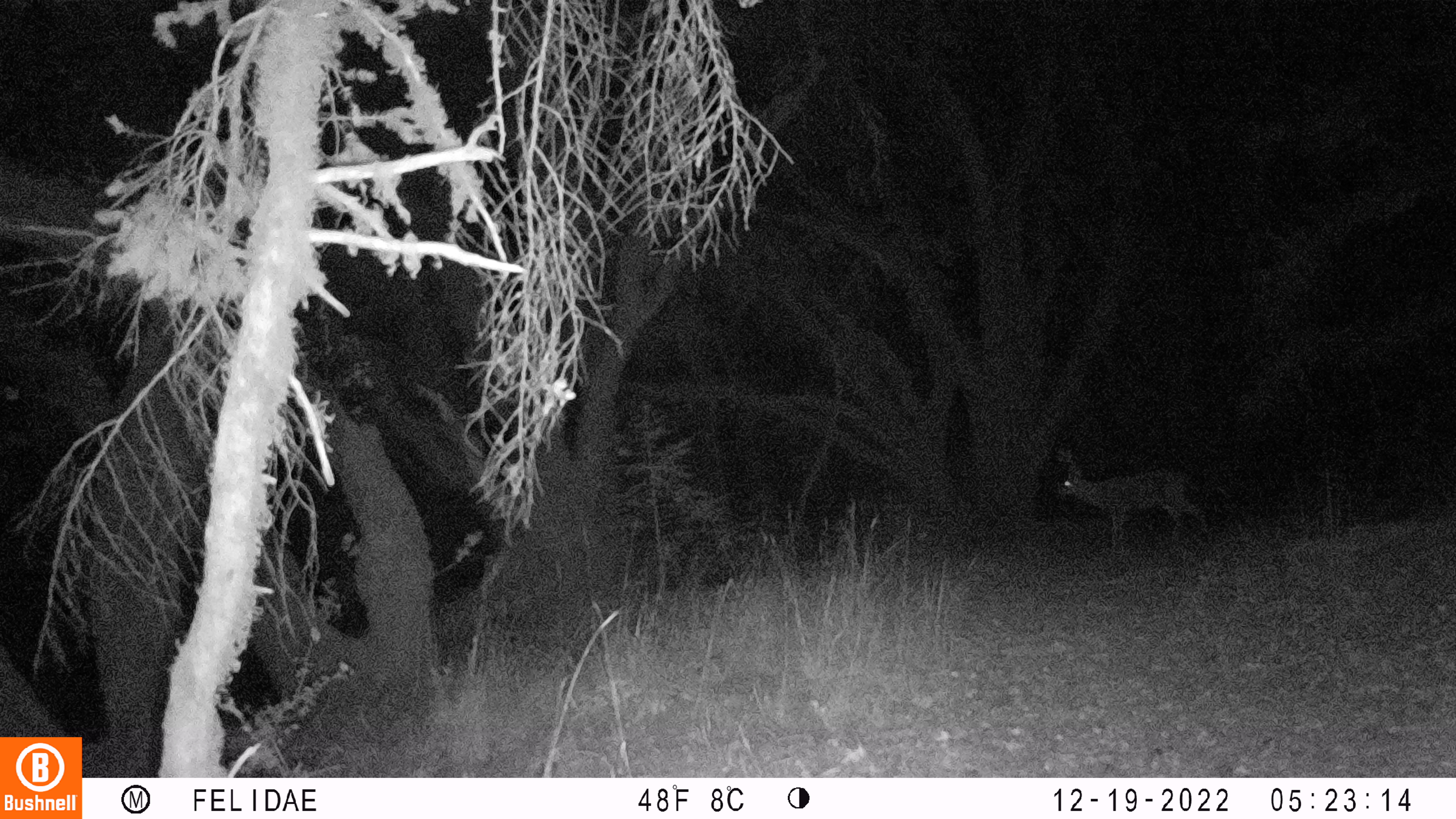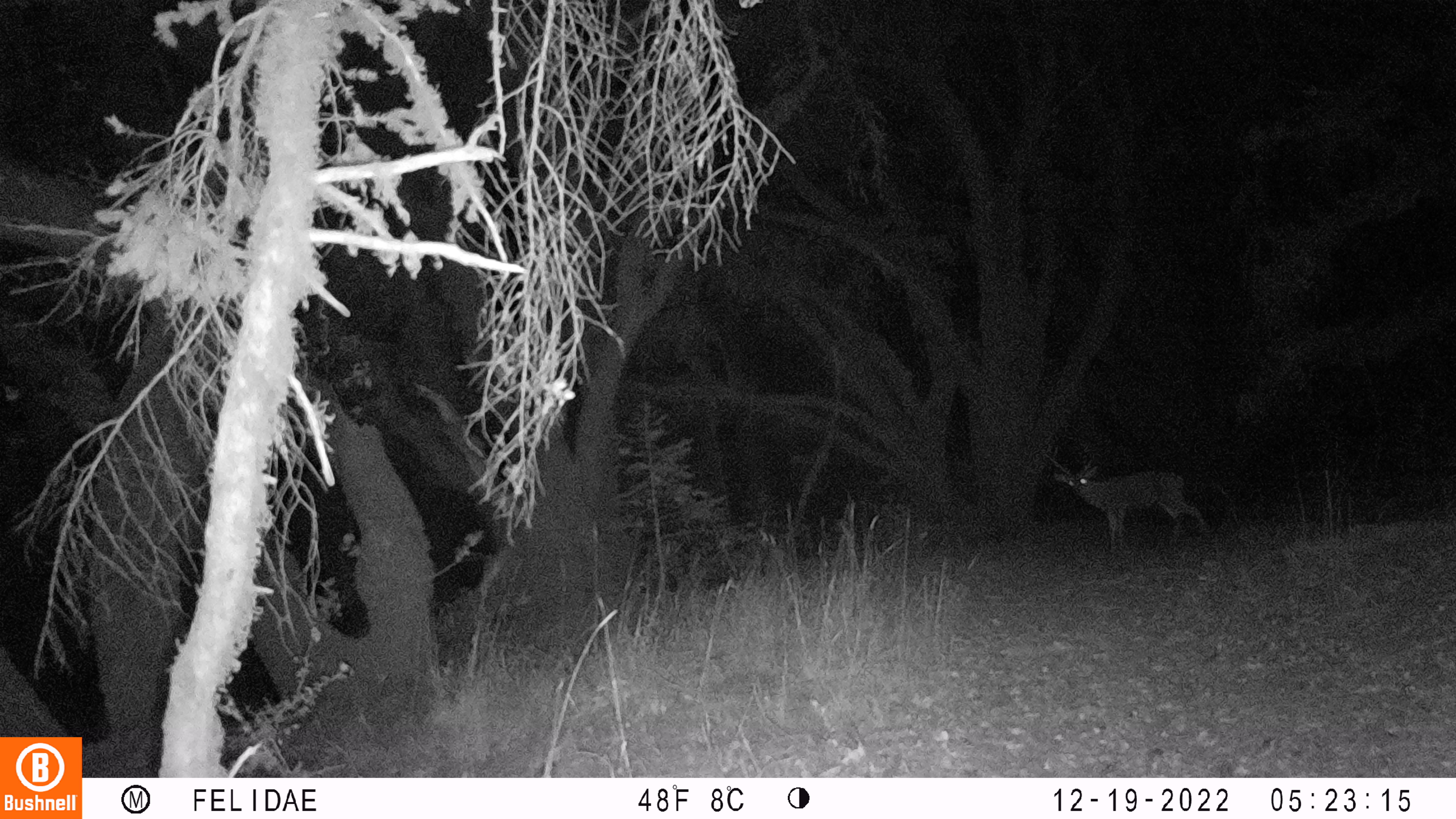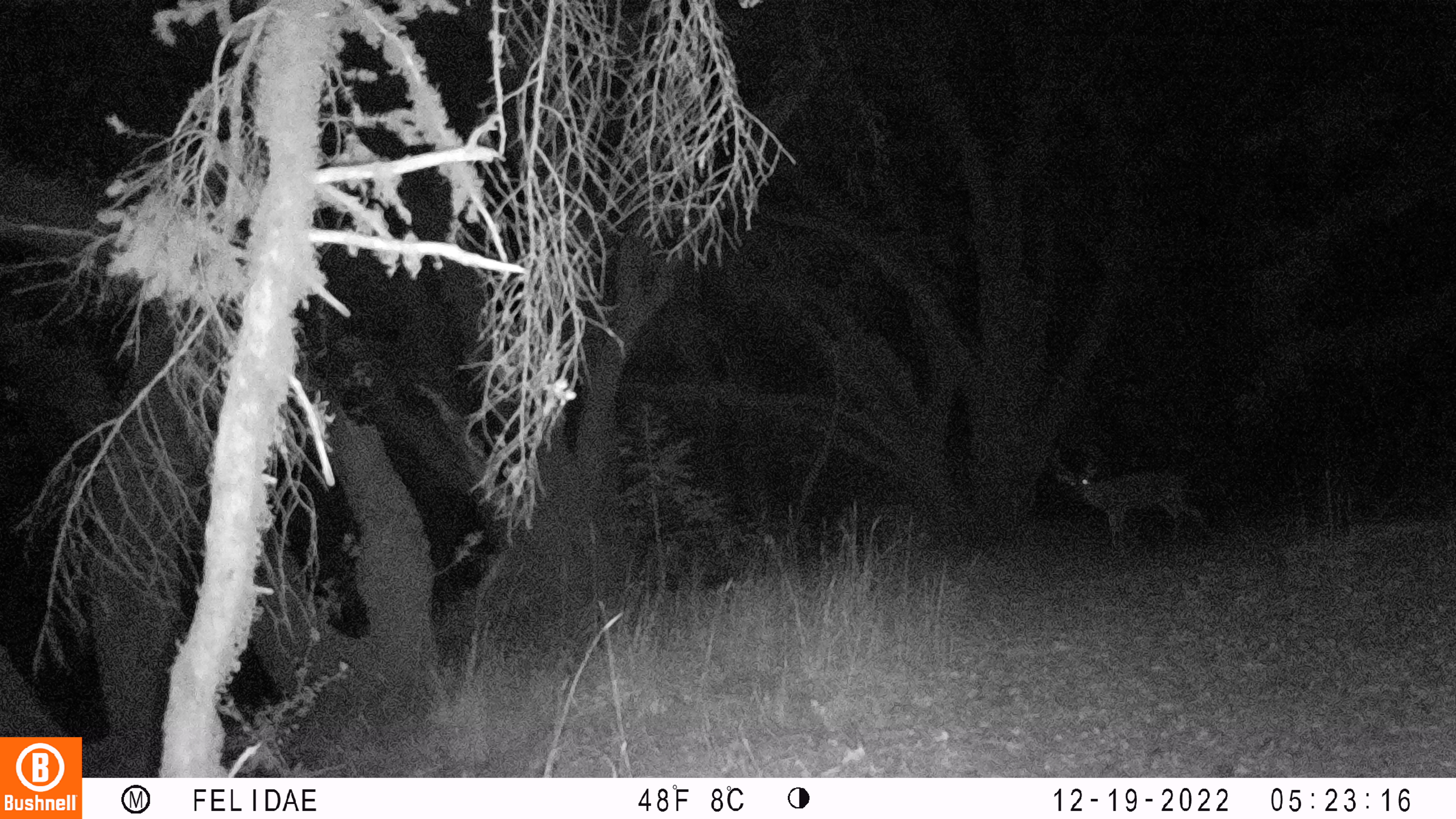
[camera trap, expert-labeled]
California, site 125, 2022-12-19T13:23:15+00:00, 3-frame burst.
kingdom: Animalia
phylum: Chordata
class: Mammalia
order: Artiodactyla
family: Cervidae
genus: Odocoileus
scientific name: Odocoileus hemionus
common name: mule deer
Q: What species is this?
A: Mule deer (Odocoileus hemionus).